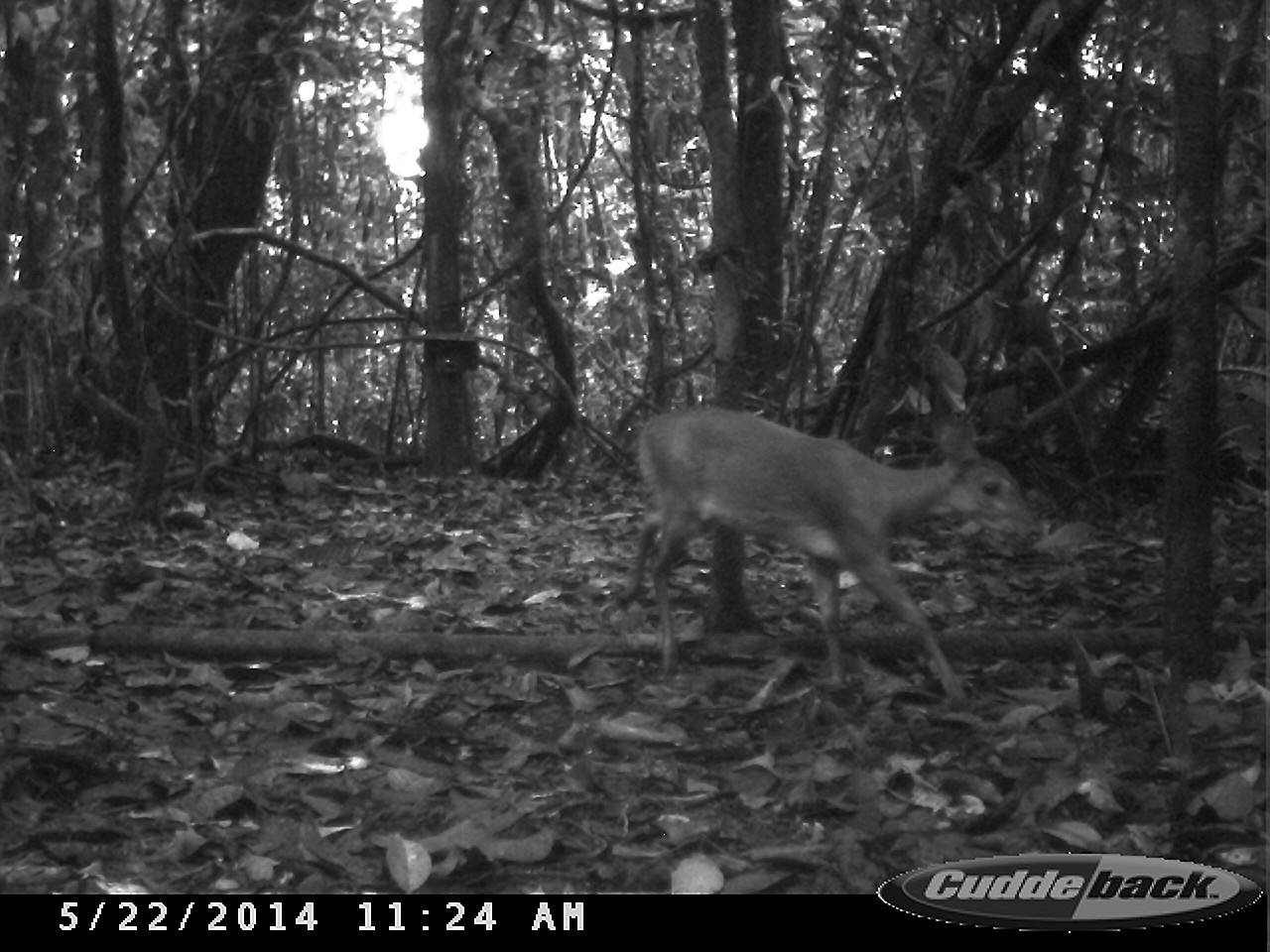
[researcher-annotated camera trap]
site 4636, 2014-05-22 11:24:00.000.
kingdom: Animalia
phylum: Chordata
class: Mammalia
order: Artiodactyla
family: Cervidae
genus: Mazama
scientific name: Mazama gouazoubira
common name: gray brocket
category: mazama gouazaoubira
Mazama gouazaoubira (gray brocket) (Mazama gouazoubira), count 1, age juvenile.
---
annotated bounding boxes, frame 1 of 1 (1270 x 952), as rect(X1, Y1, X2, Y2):
mazama gouazaoubira: rect(612, 404, 1043, 705)